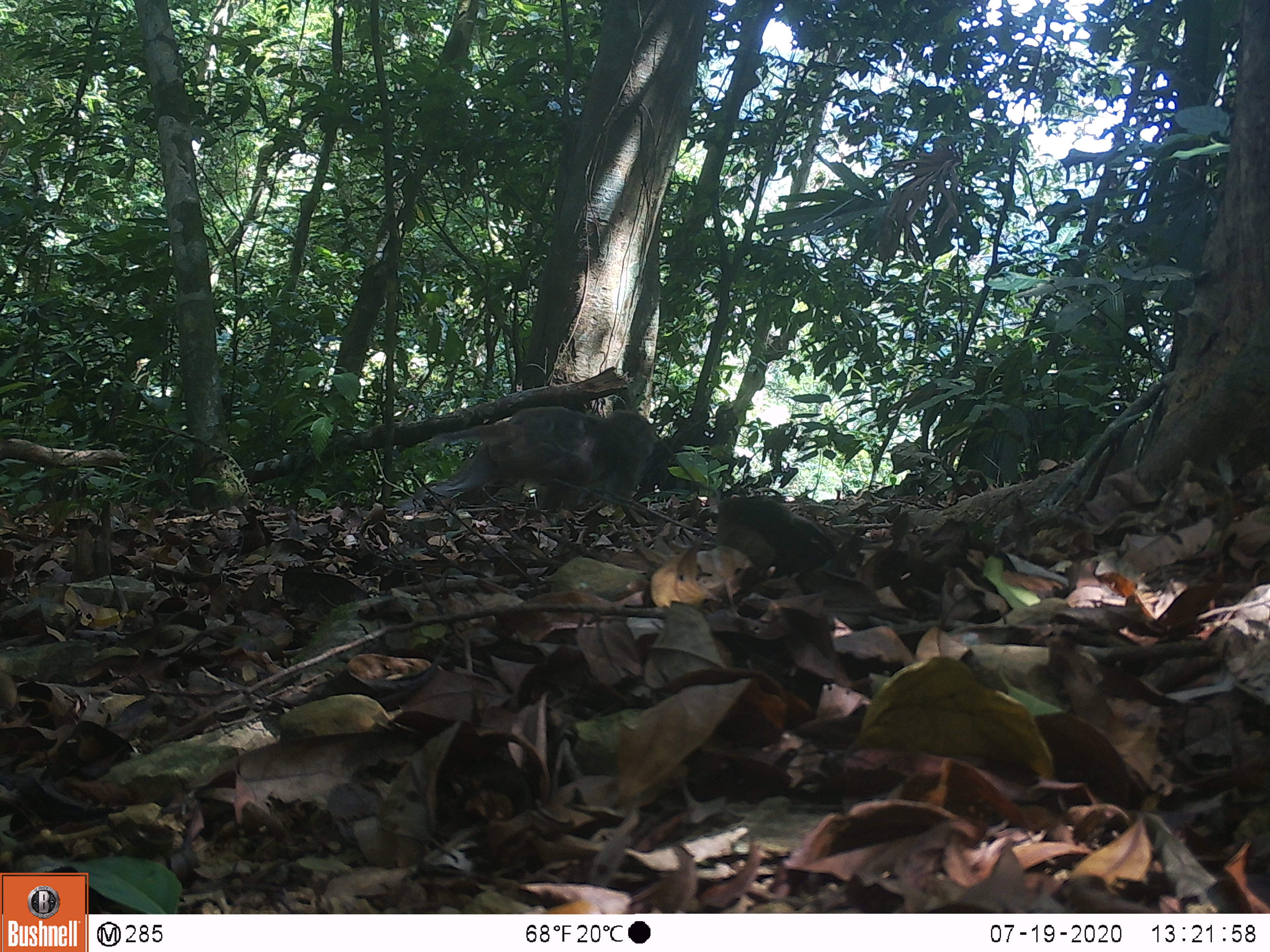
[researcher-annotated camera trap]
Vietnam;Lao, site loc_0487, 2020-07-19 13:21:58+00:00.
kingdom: Animalia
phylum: Chordata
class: Mammalia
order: Primates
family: Cercopithecidae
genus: Macaca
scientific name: Macaca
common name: macaques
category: assam or rhesus macaque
Assam or rhesus macaque (macaques) (Macaca). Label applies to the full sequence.